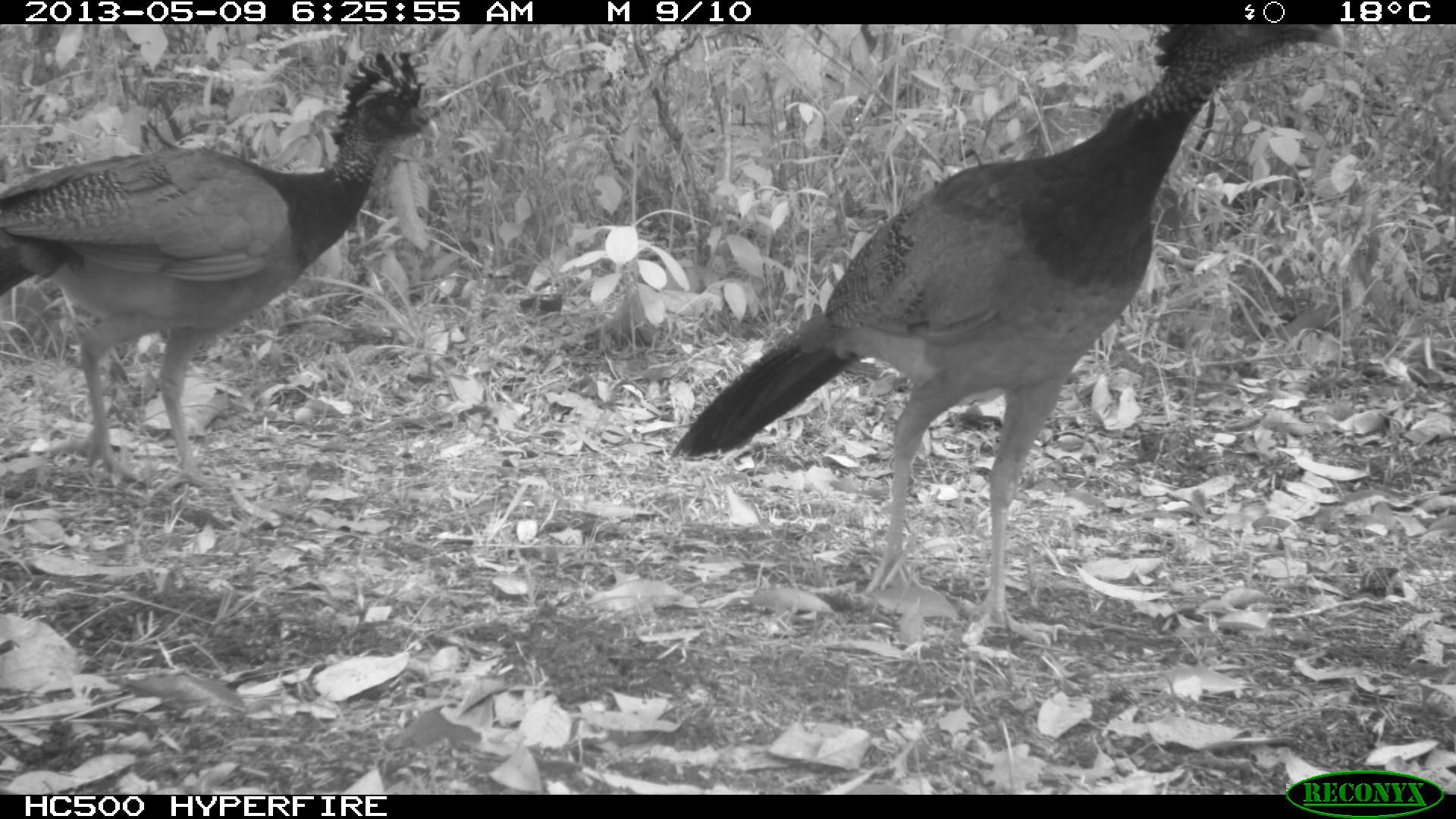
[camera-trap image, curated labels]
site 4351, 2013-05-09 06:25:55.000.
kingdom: Animalia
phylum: Chordata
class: Aves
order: Galliformes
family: Cracidae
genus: Crax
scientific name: Crax rubra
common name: great curassow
Crax rubra (great curassow), count 3.